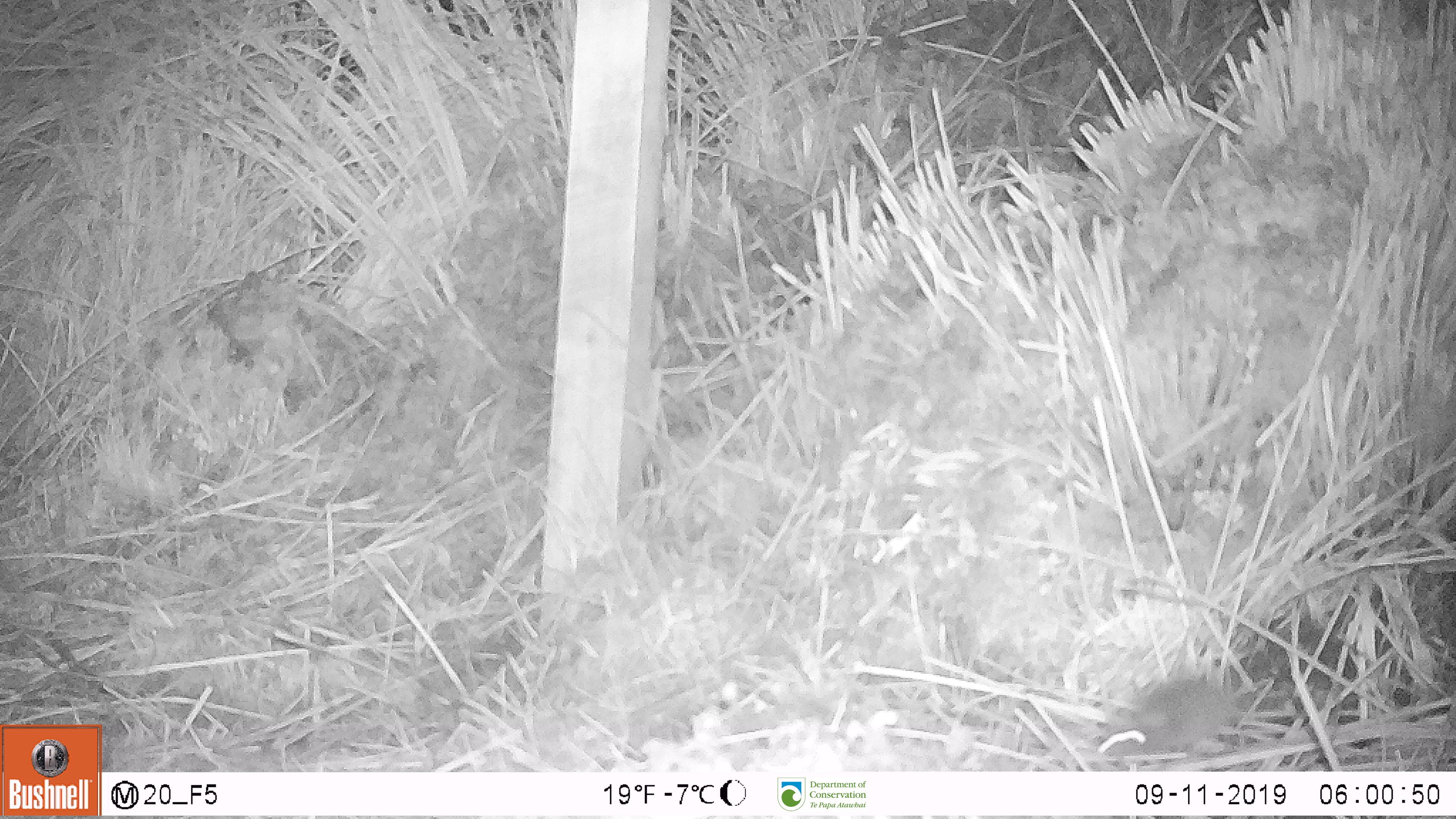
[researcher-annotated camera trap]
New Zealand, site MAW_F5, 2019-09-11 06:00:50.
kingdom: Animalia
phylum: Chordata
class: Mammalia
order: Rodentia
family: Muridae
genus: Mus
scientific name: Mus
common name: mouse